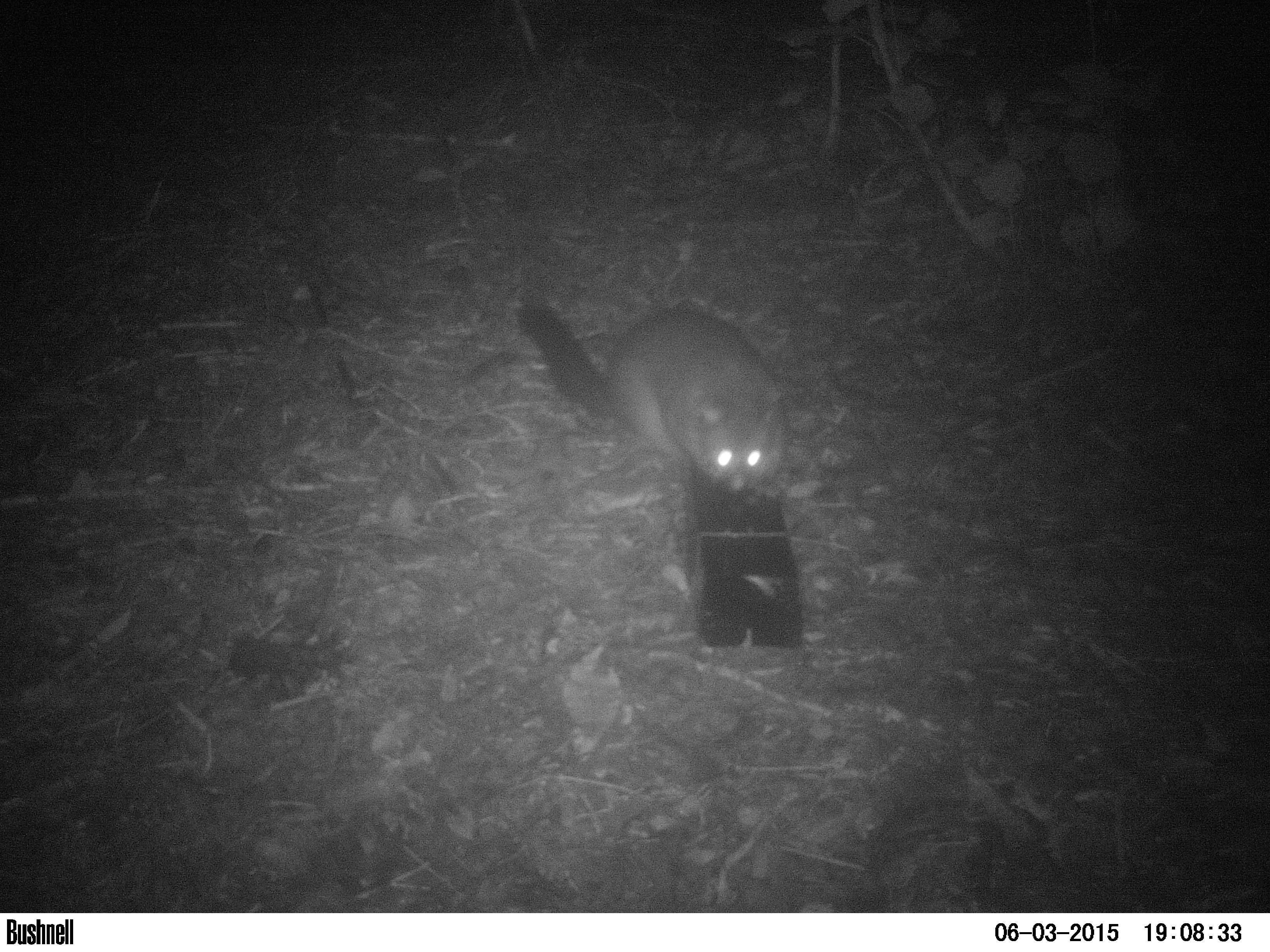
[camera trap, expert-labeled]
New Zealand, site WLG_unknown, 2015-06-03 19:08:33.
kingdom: Animalia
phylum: Chordata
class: Mammalia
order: Diprotodontia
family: Phalangeridae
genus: Trichosurus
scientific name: Trichosurus vulpecula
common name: common brushtail possum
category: possum